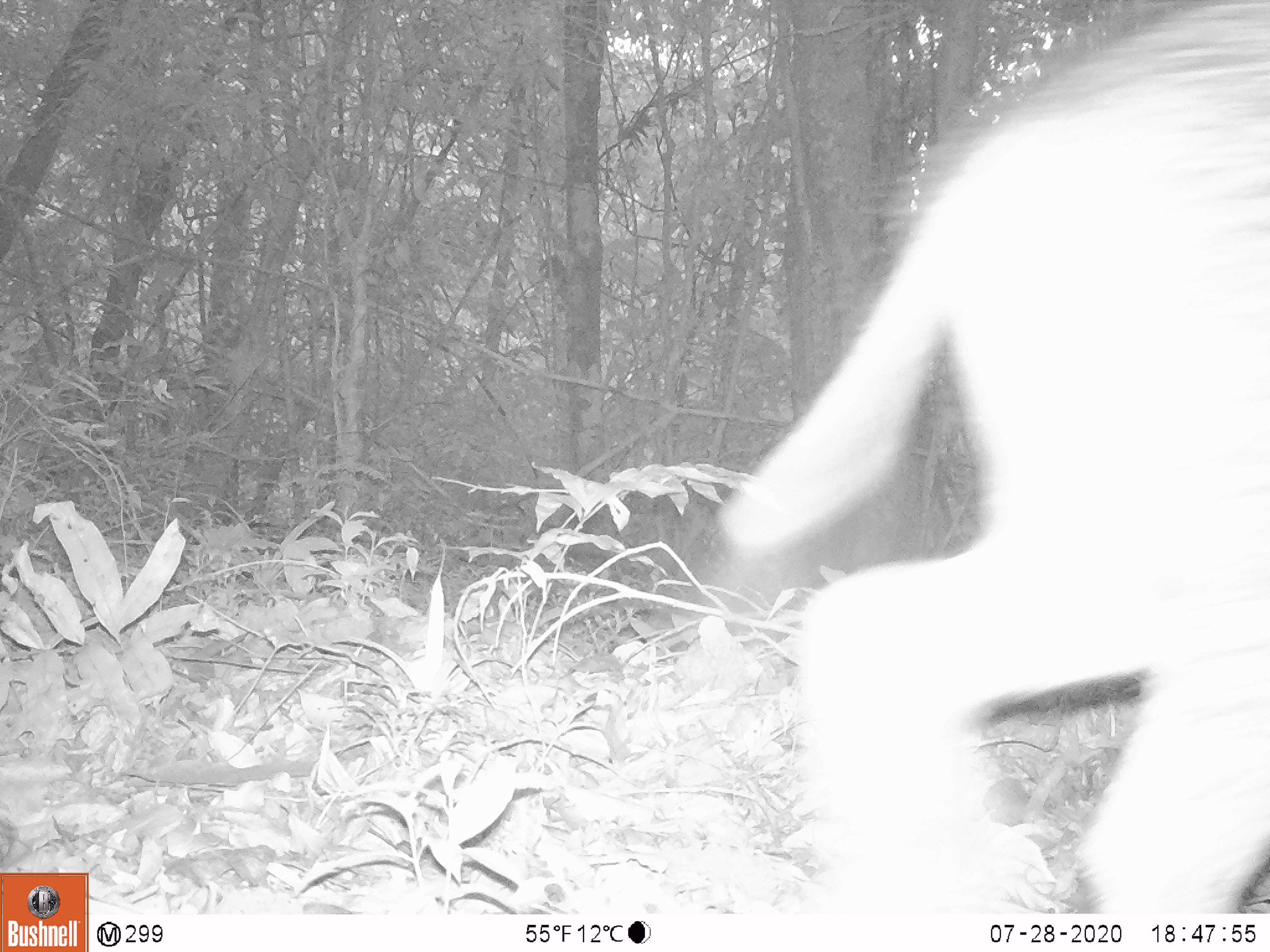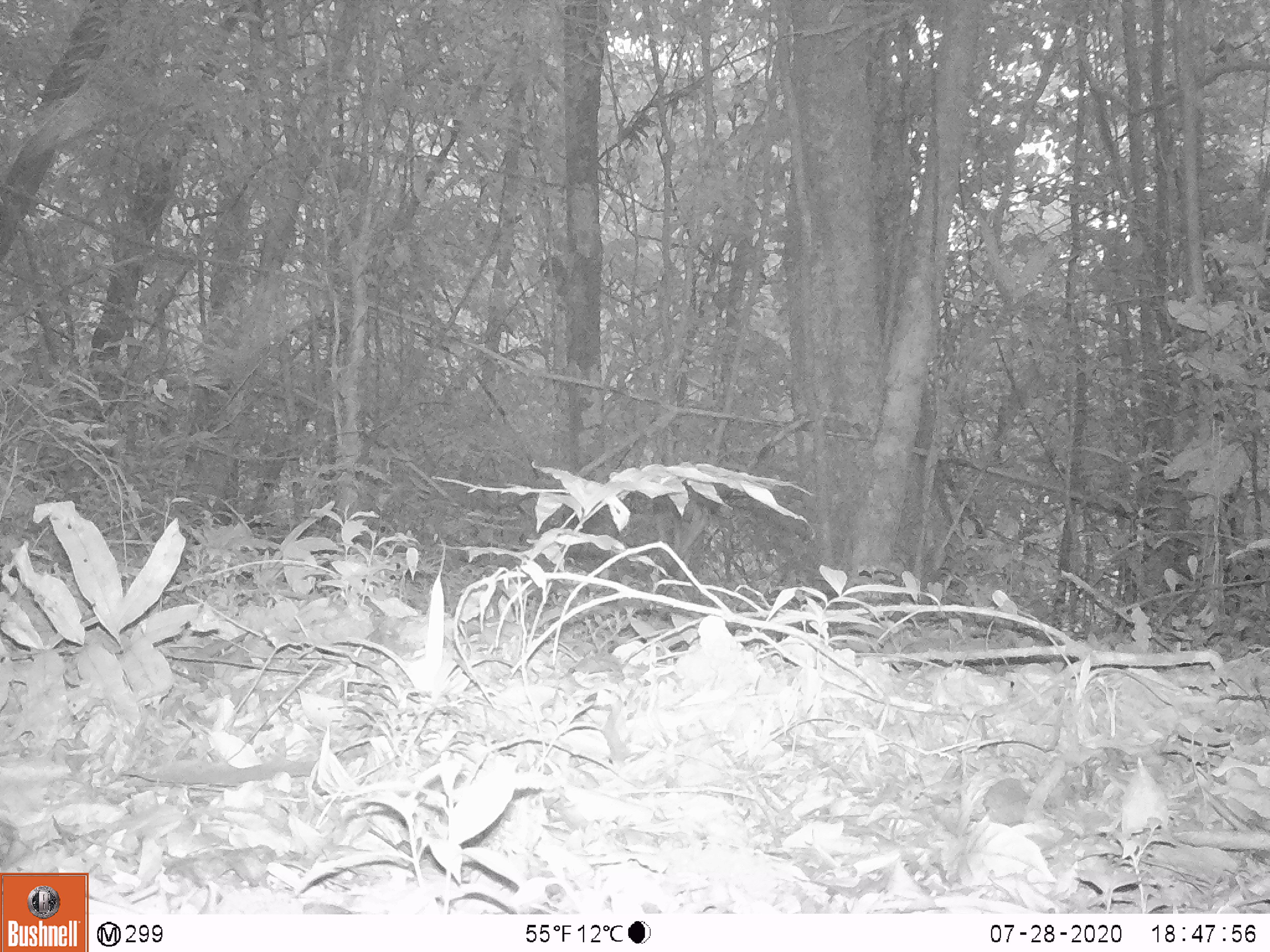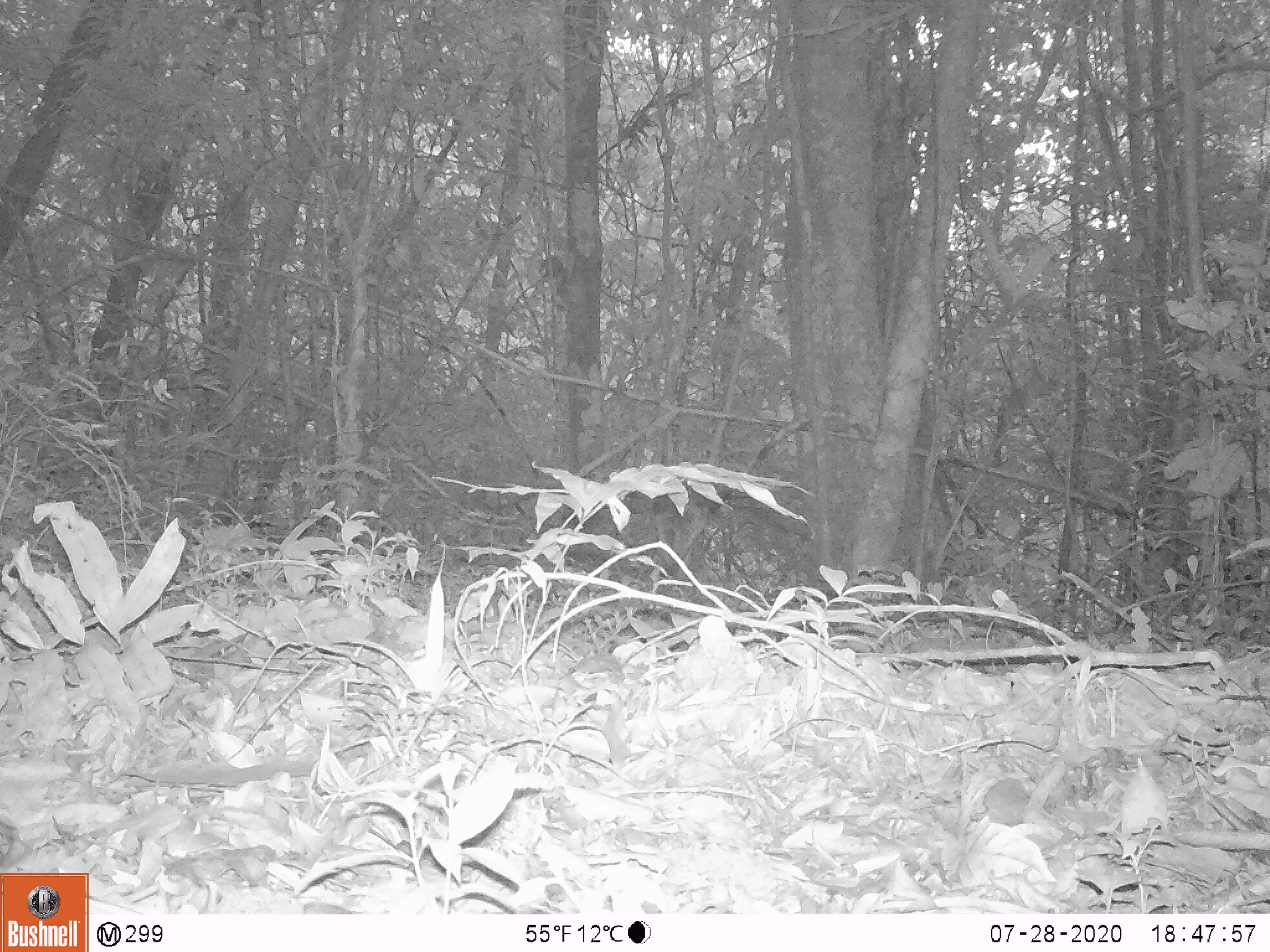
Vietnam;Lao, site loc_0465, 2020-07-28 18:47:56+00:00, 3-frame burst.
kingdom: Animalia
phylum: Chordata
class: Mammalia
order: Artiodactyla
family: Suidae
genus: Sus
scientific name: Sus scrofa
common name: eurasian wild pig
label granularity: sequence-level